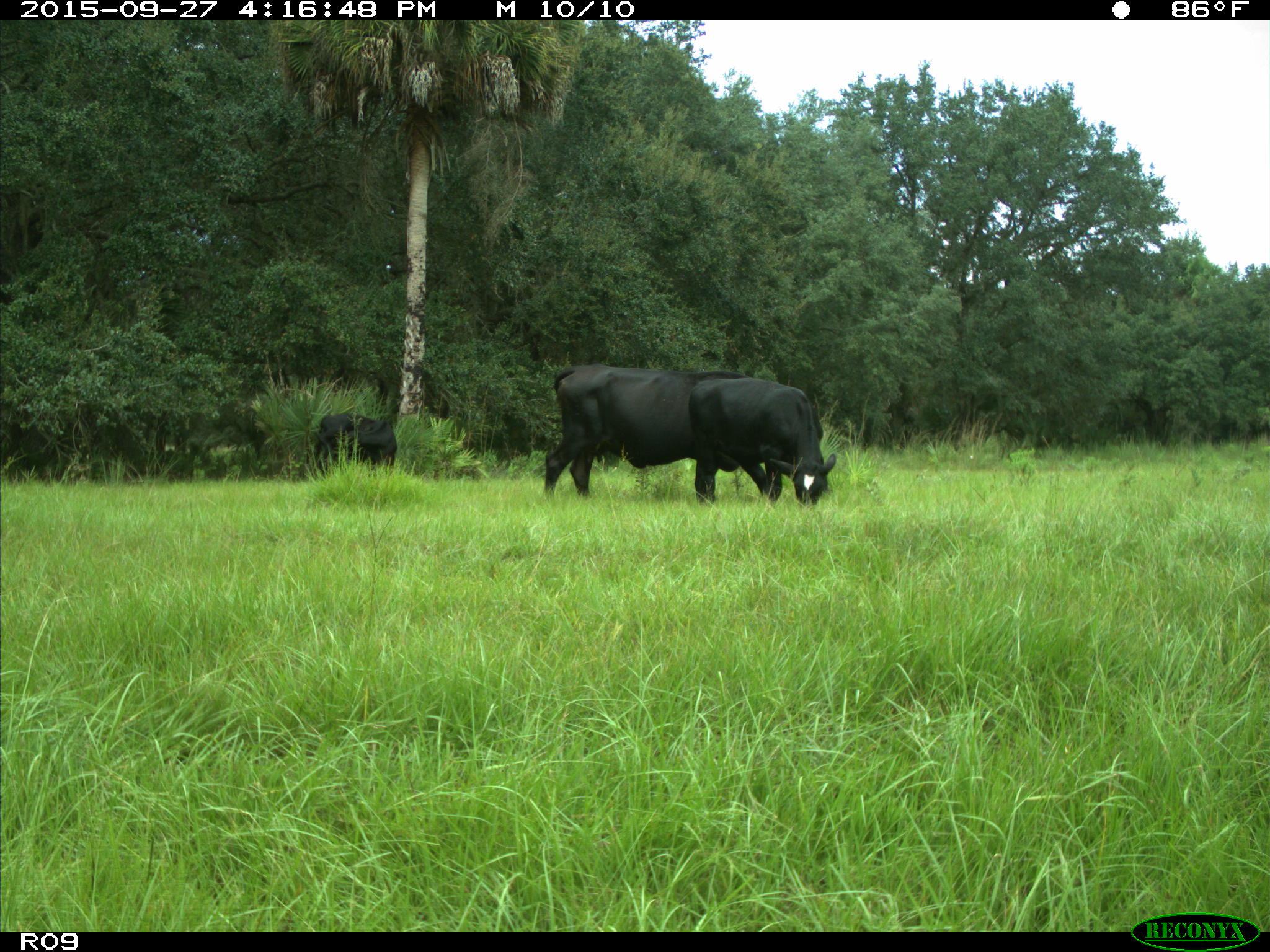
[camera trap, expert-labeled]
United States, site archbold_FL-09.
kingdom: Animalia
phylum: Chordata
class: Mammalia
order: Artiodactyla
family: Bovidae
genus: Bos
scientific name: Bos taurus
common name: domestic cow